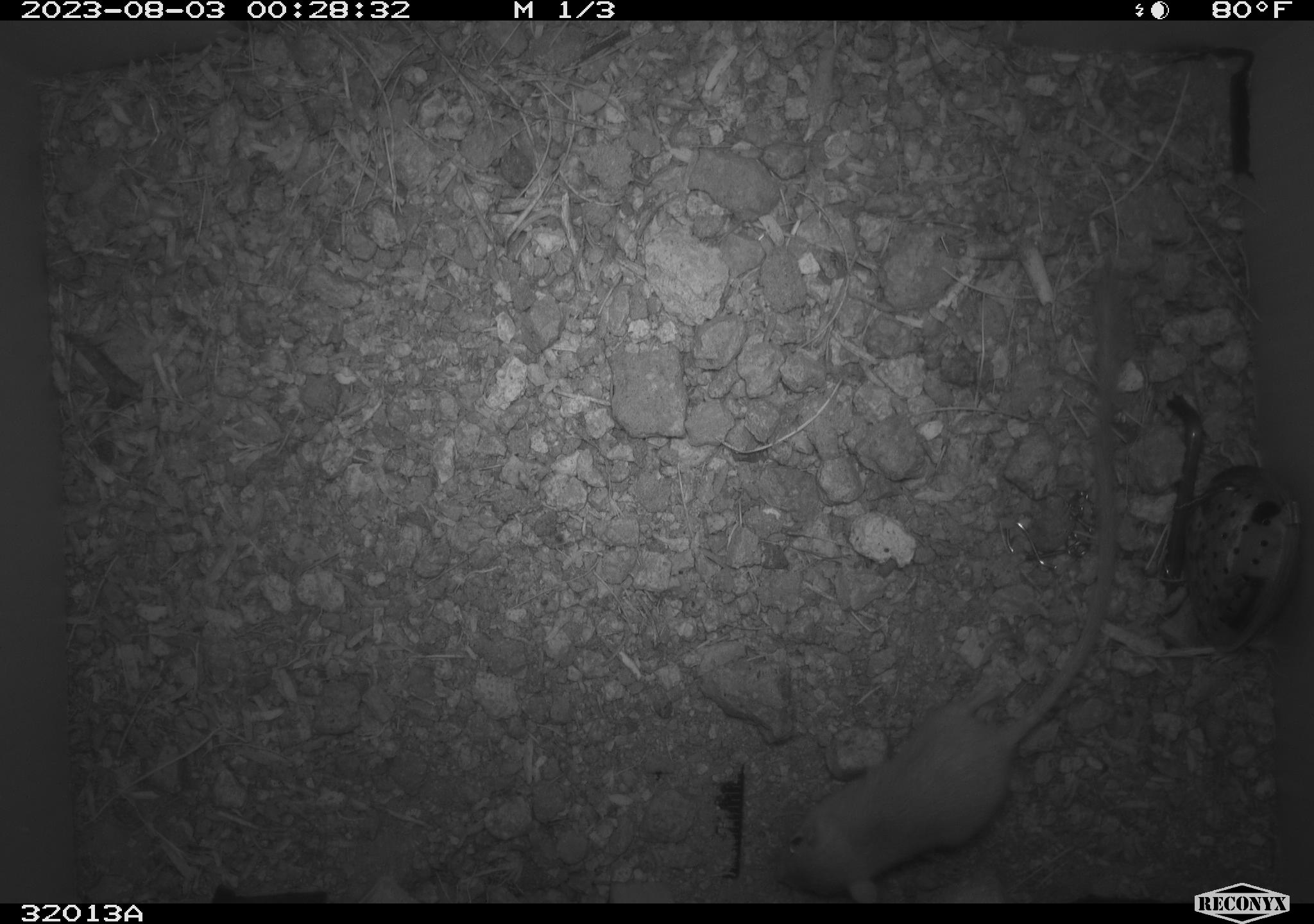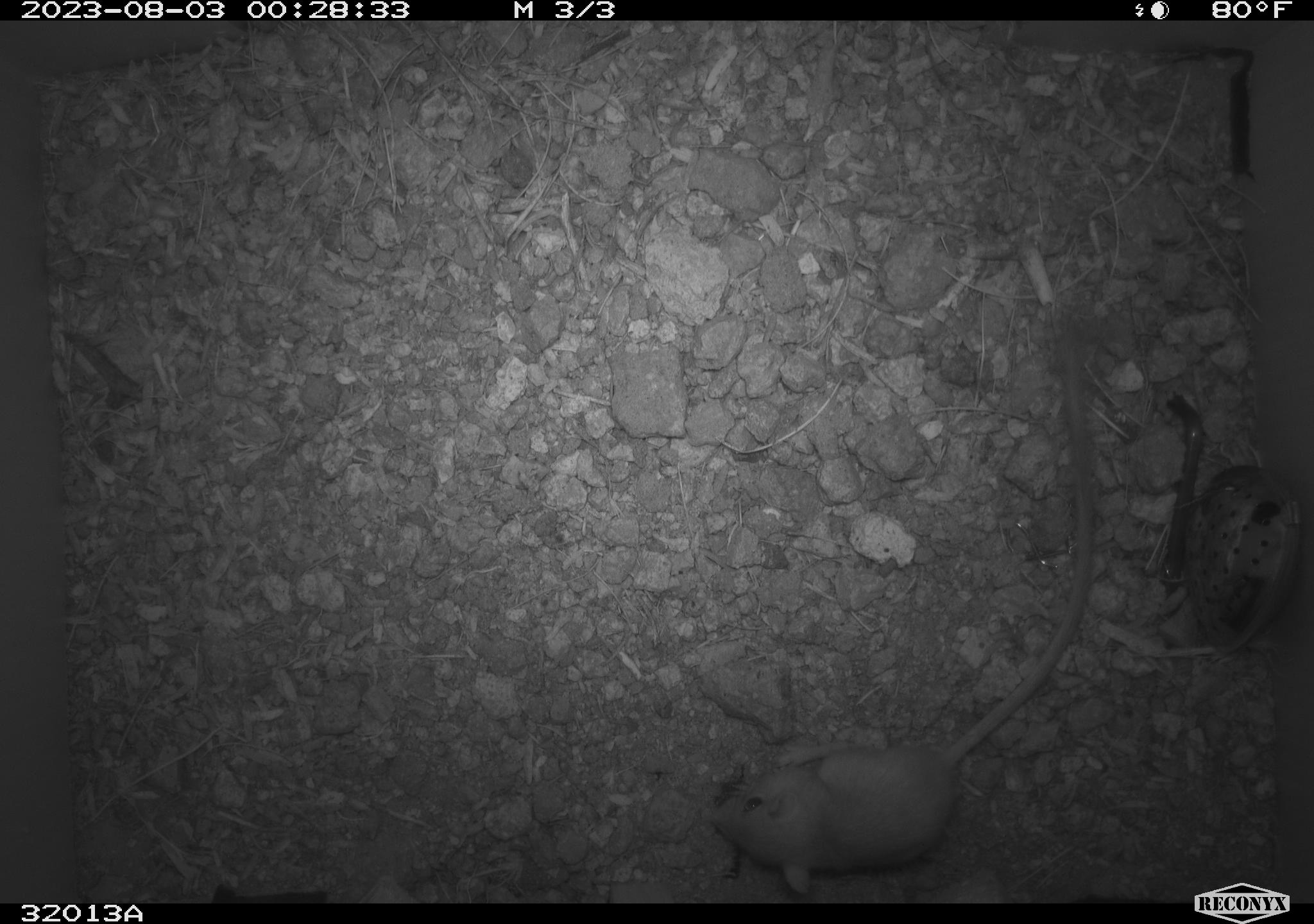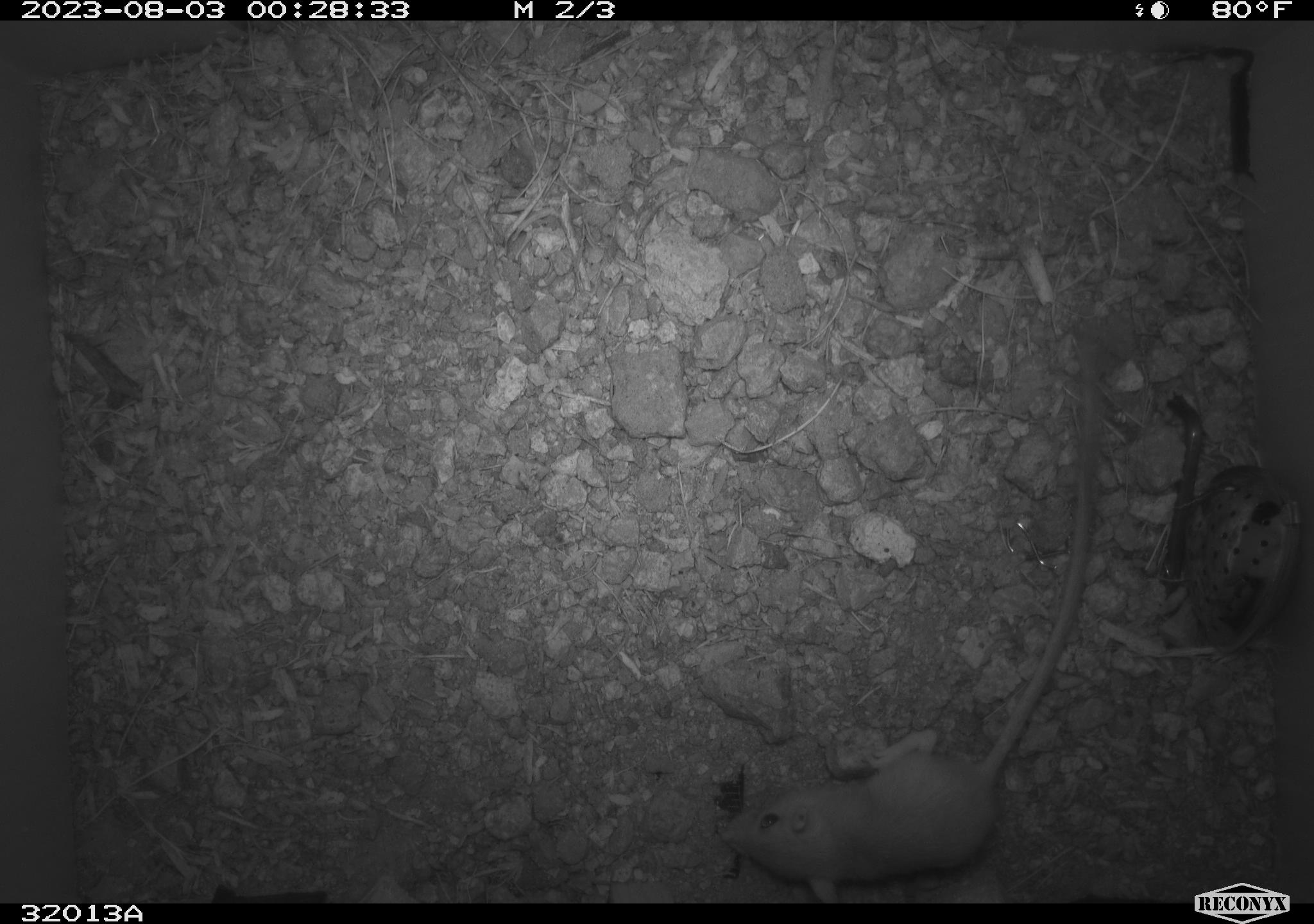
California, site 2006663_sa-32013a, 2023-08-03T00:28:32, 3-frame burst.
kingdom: Animalia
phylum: Chordata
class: Mammalia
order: Rodentia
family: Heteromyidae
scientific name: Heteromyidae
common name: kangaroo rats and pocket mice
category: heteromyidae family